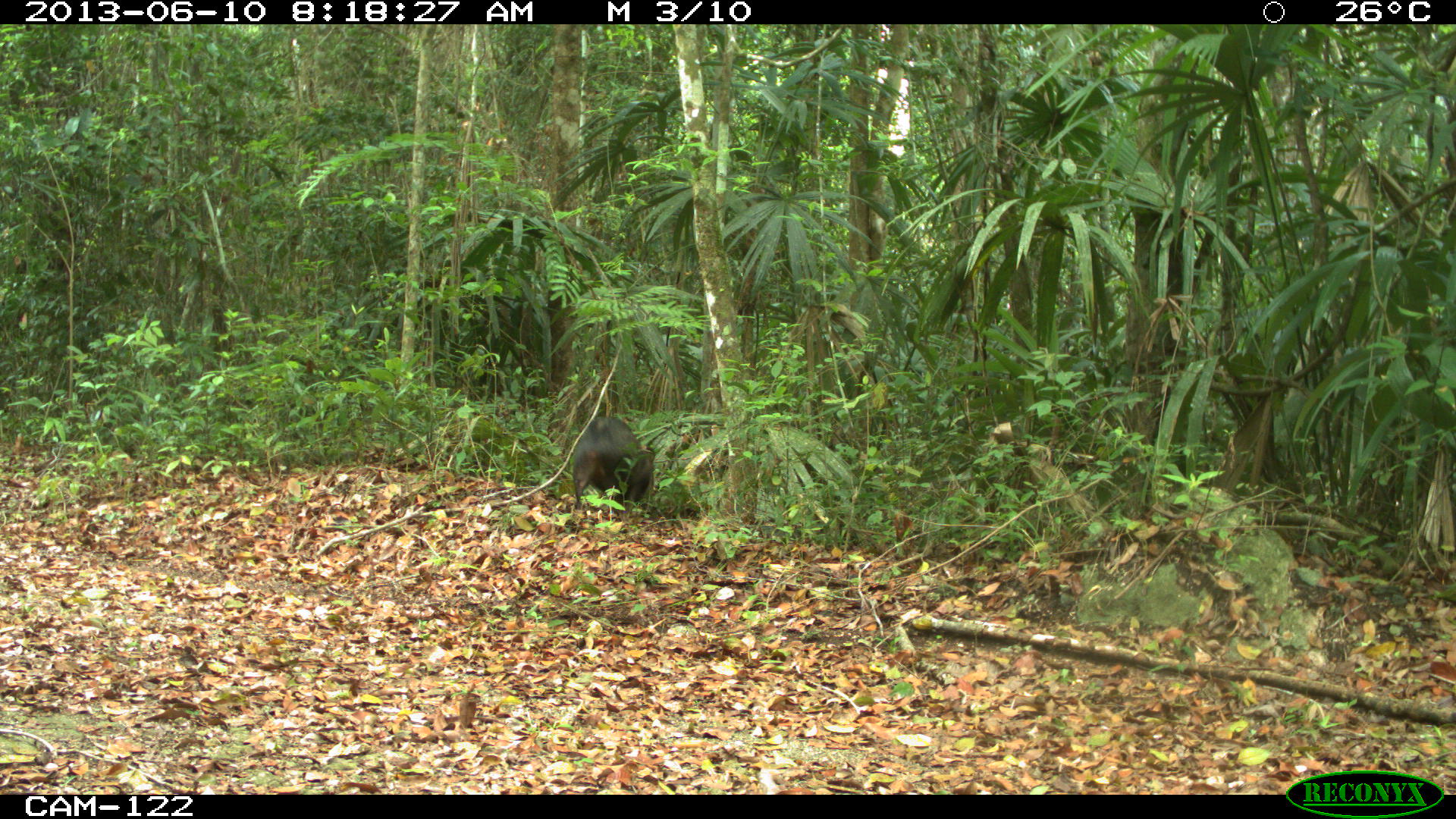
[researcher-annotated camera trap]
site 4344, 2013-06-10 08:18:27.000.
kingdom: Animalia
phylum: Chordata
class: Mammalia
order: Artiodactyla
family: Tayassuidae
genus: Pecari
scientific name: Pecari tajacu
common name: collared peccary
Pecari tajacu (collared peccary), count 5.